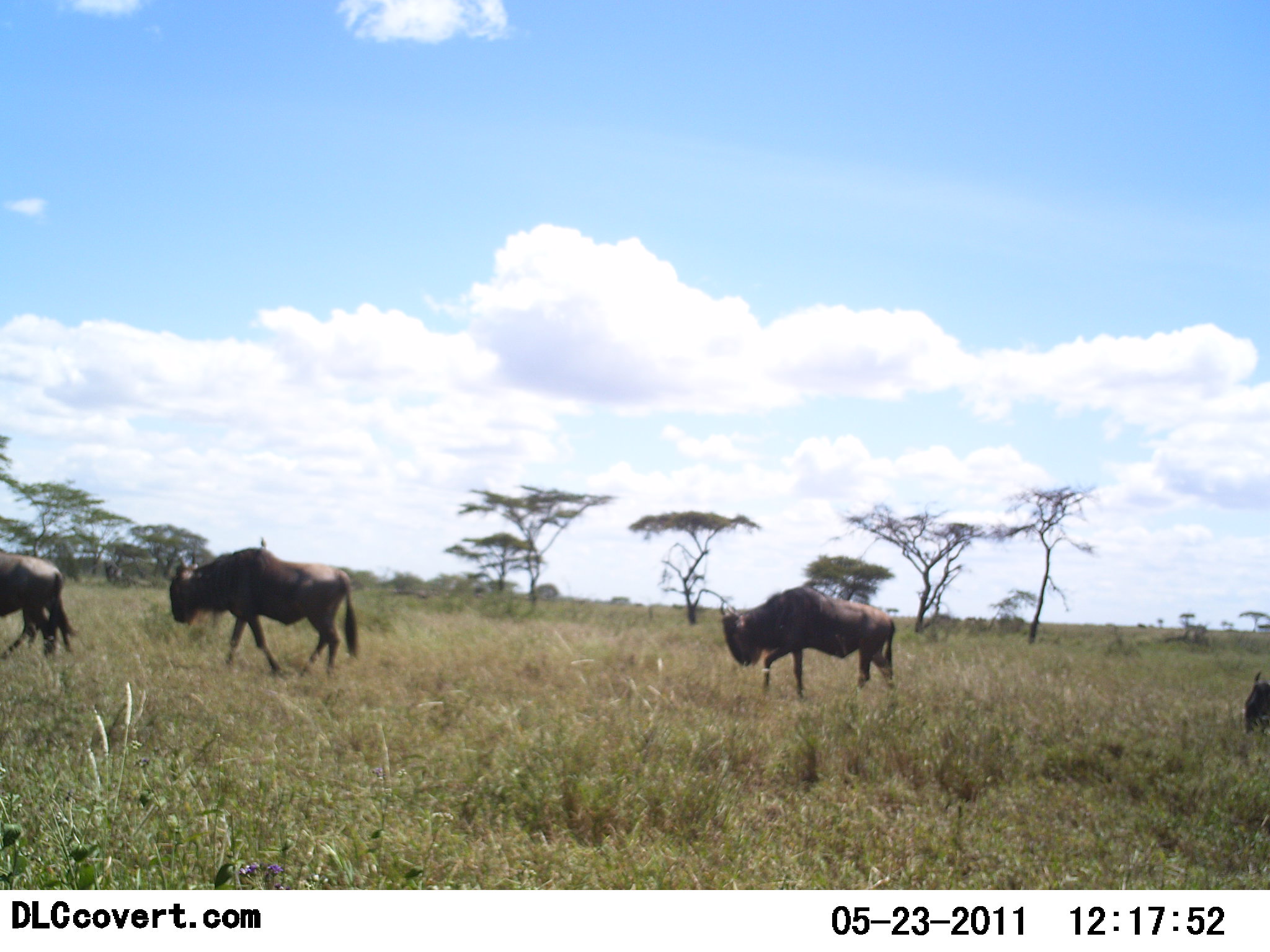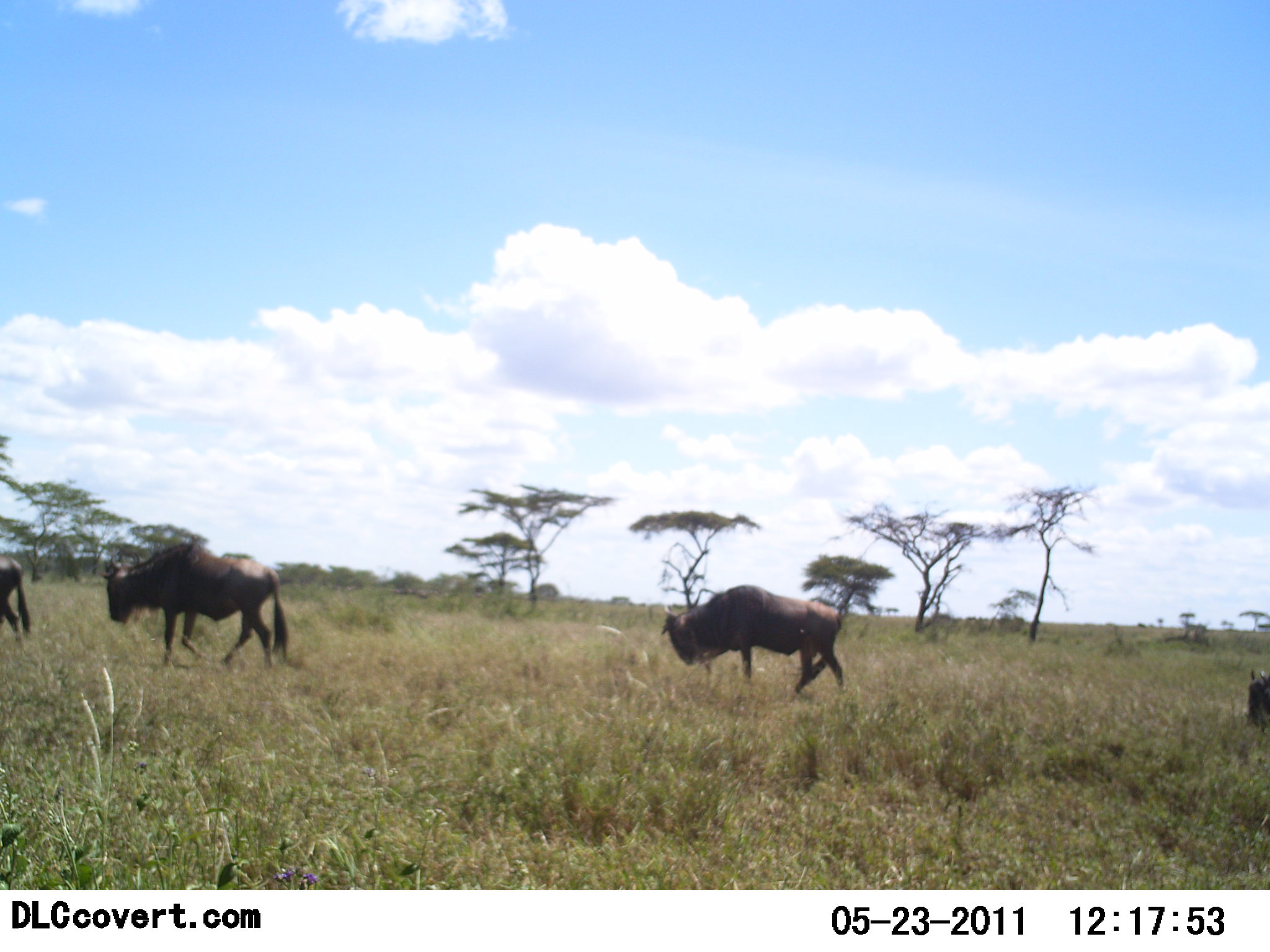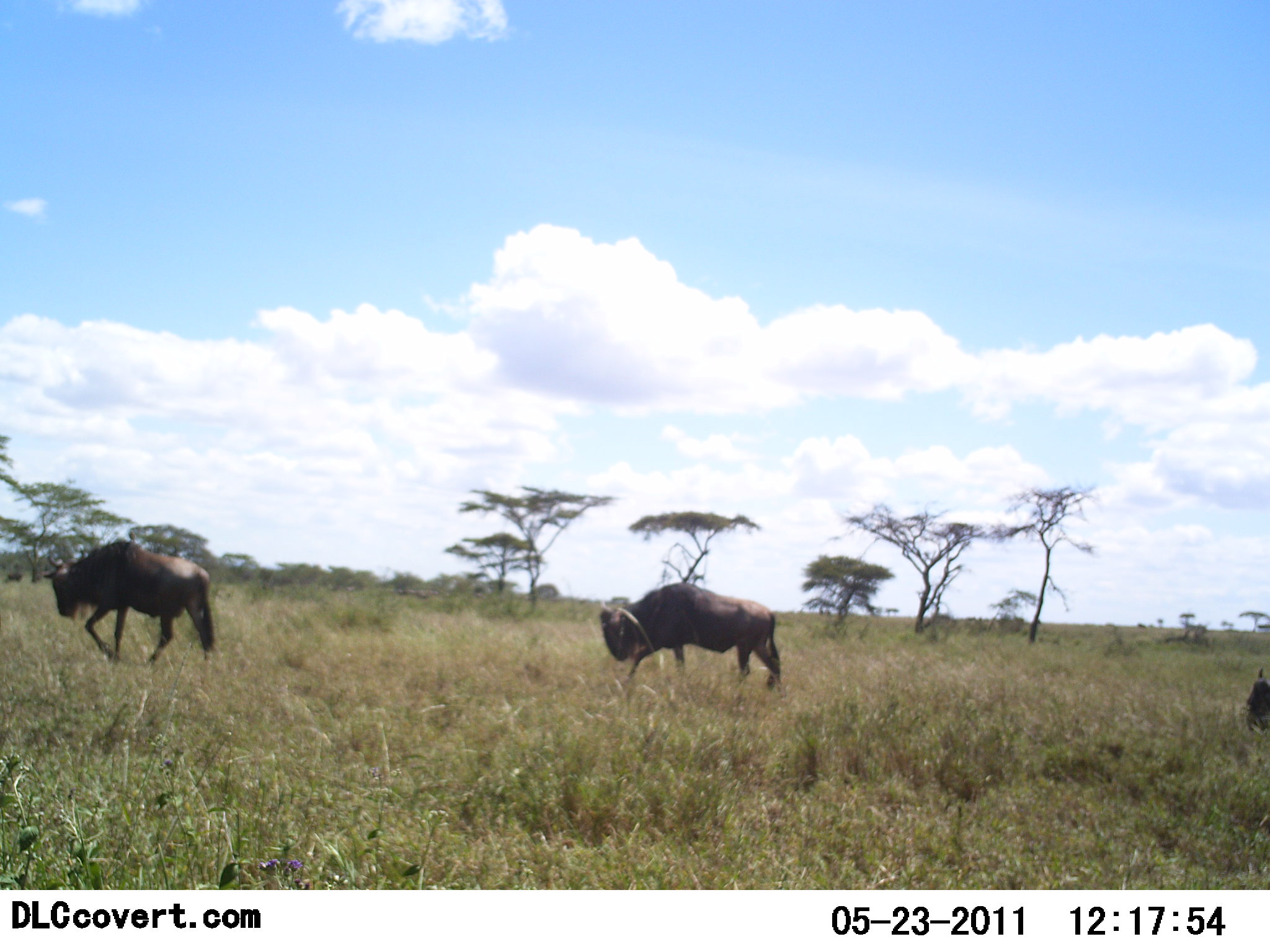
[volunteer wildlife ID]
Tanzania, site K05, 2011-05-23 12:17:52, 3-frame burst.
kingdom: Animalia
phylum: Chordata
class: Mammalia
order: Artiodactyla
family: Bovidae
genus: Connochaetes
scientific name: Connochaetes taurinus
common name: blue wildebeest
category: wildebeest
Wildebeest (blue wildebeest) (Connochaetes taurinus), count 4. Behavior (volunteer vote fractions): standing 7%, resting 7%, moving 93%, interacting 0%. Young present (vote fraction): 0%. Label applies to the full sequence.